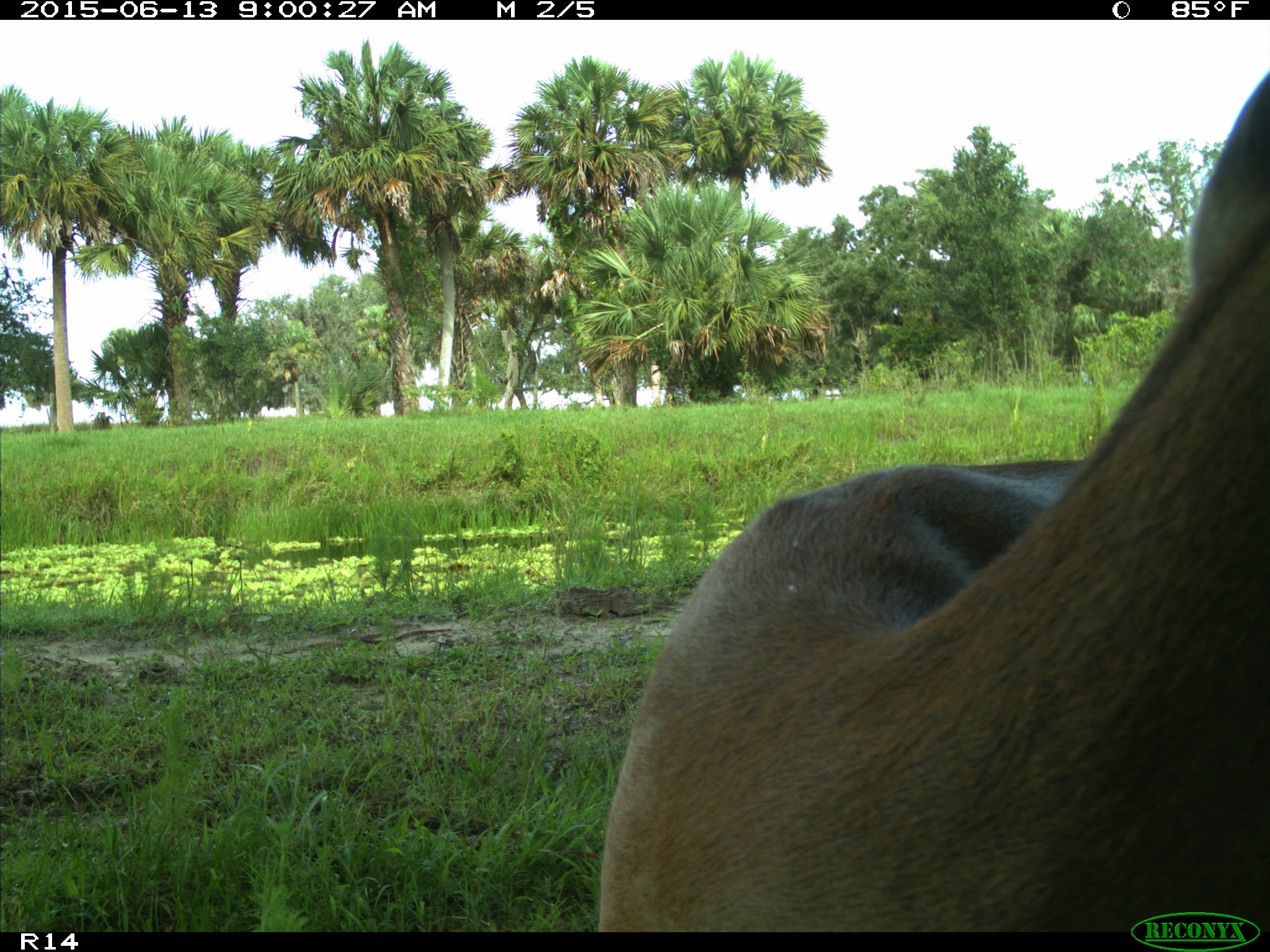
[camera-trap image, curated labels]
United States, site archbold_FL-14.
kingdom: Animalia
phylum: Chordata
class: Mammalia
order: Artiodactyla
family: Cervidae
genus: Odocoileus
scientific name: Odocoileus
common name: deer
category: unidentified deer